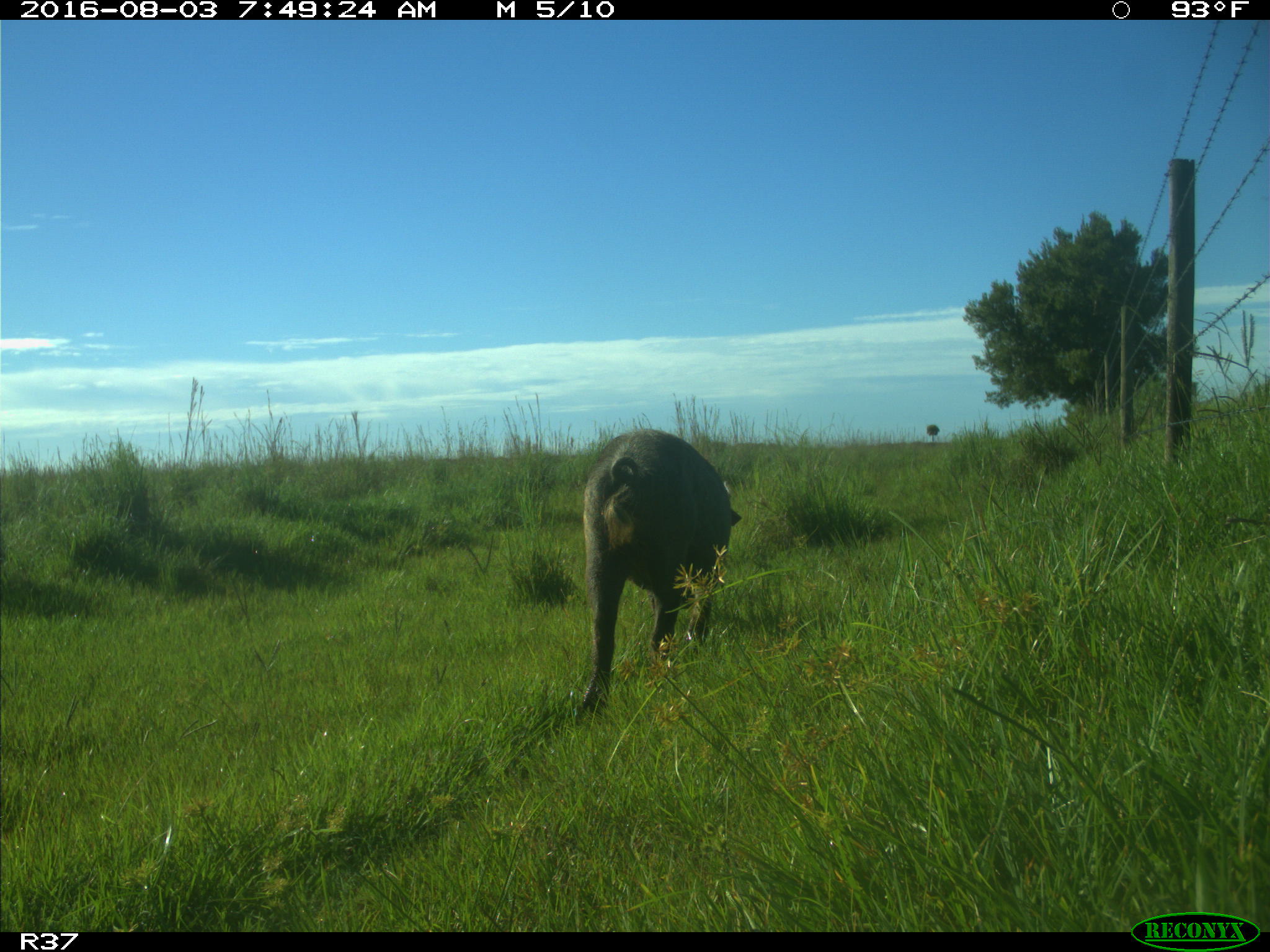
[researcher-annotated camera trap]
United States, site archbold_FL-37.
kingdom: Animalia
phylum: Chordata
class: Mammalia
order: Artiodactyla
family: Suidae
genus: Sus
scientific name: Sus scrofa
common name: wild boar